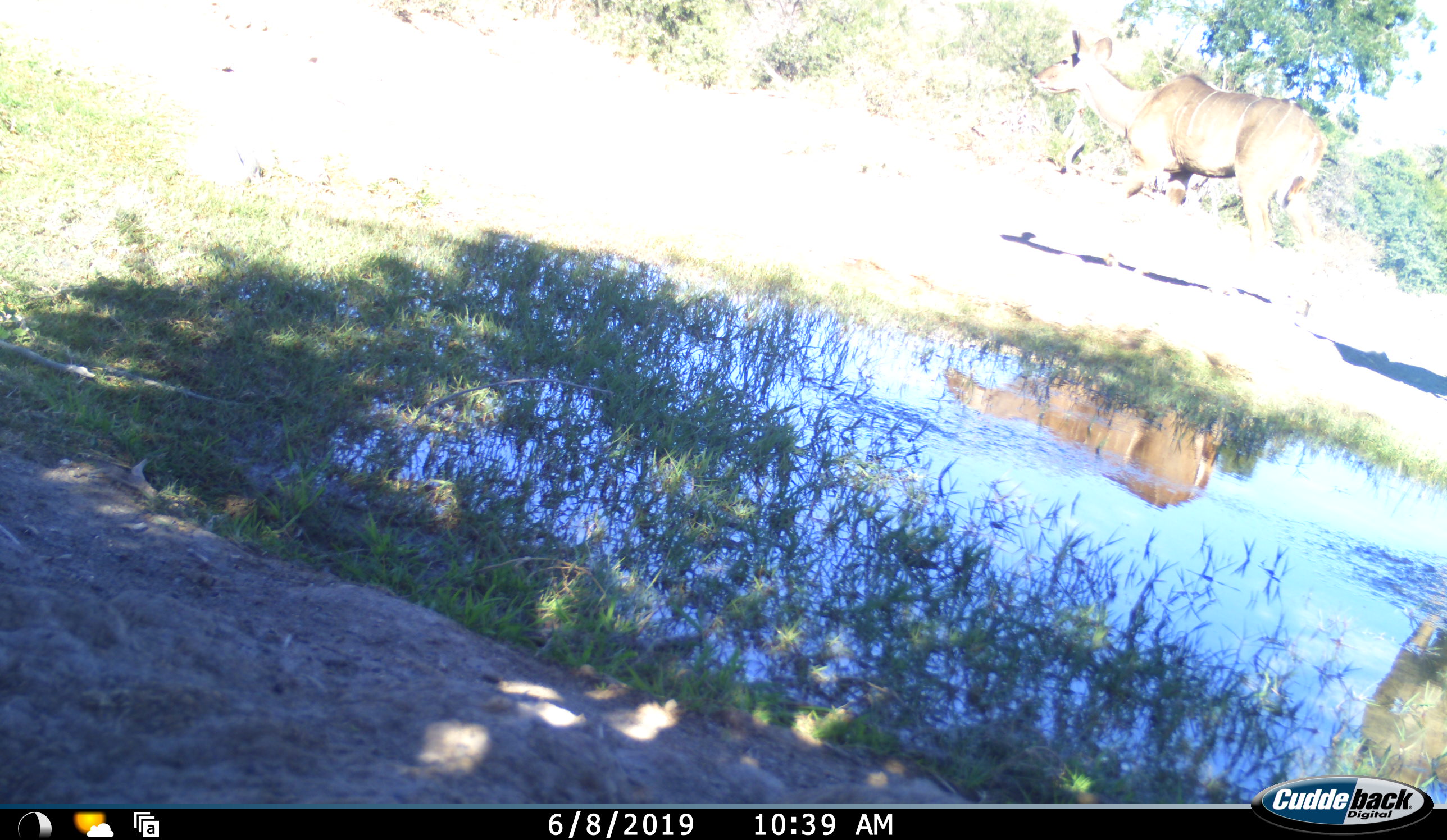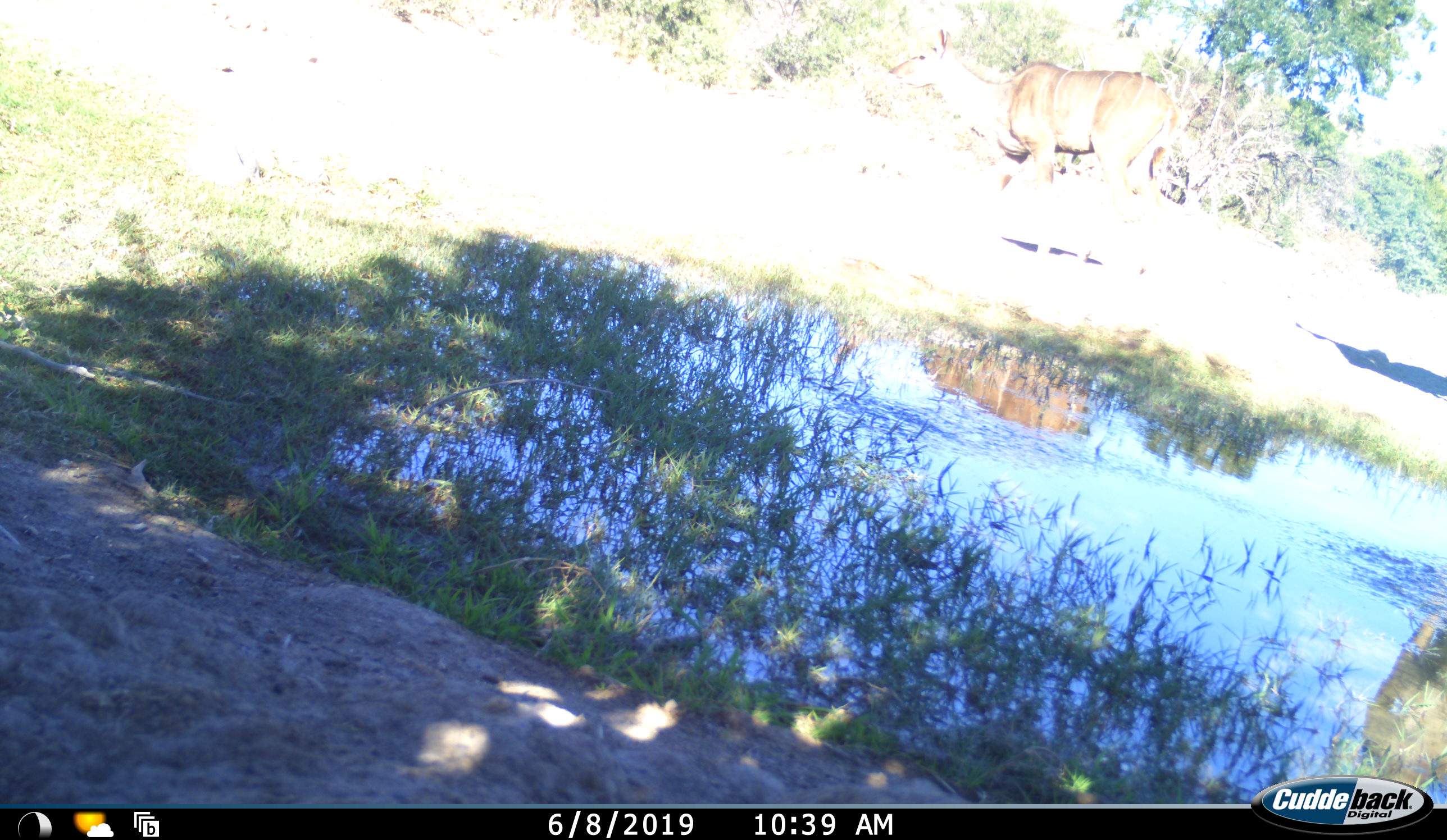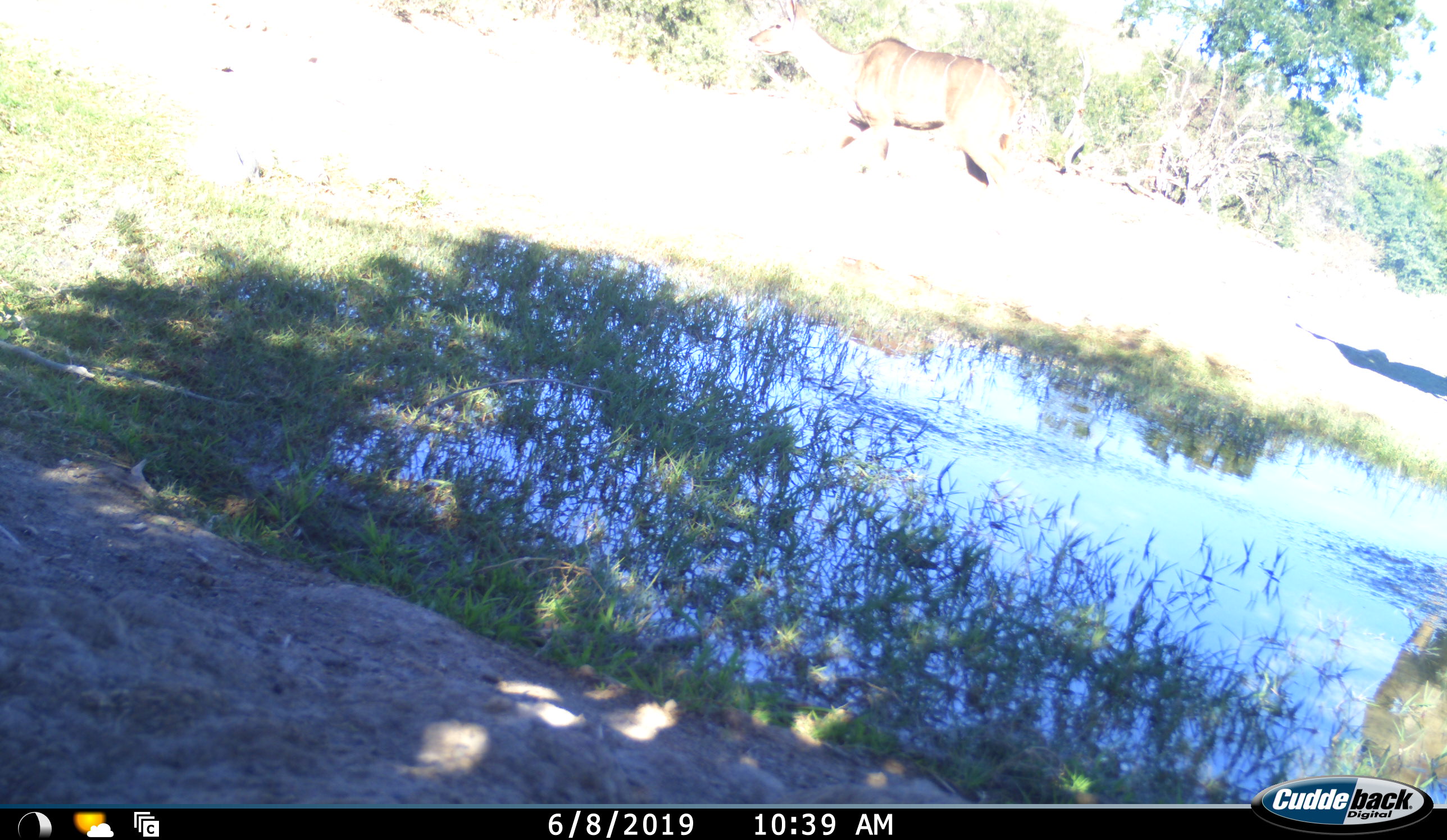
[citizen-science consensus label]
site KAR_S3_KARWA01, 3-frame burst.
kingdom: Animalia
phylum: Chordata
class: Mammalia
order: Artiodactyla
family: Bovidae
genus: Tragelaphus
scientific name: Tragelaphus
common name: kudu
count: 1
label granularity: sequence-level